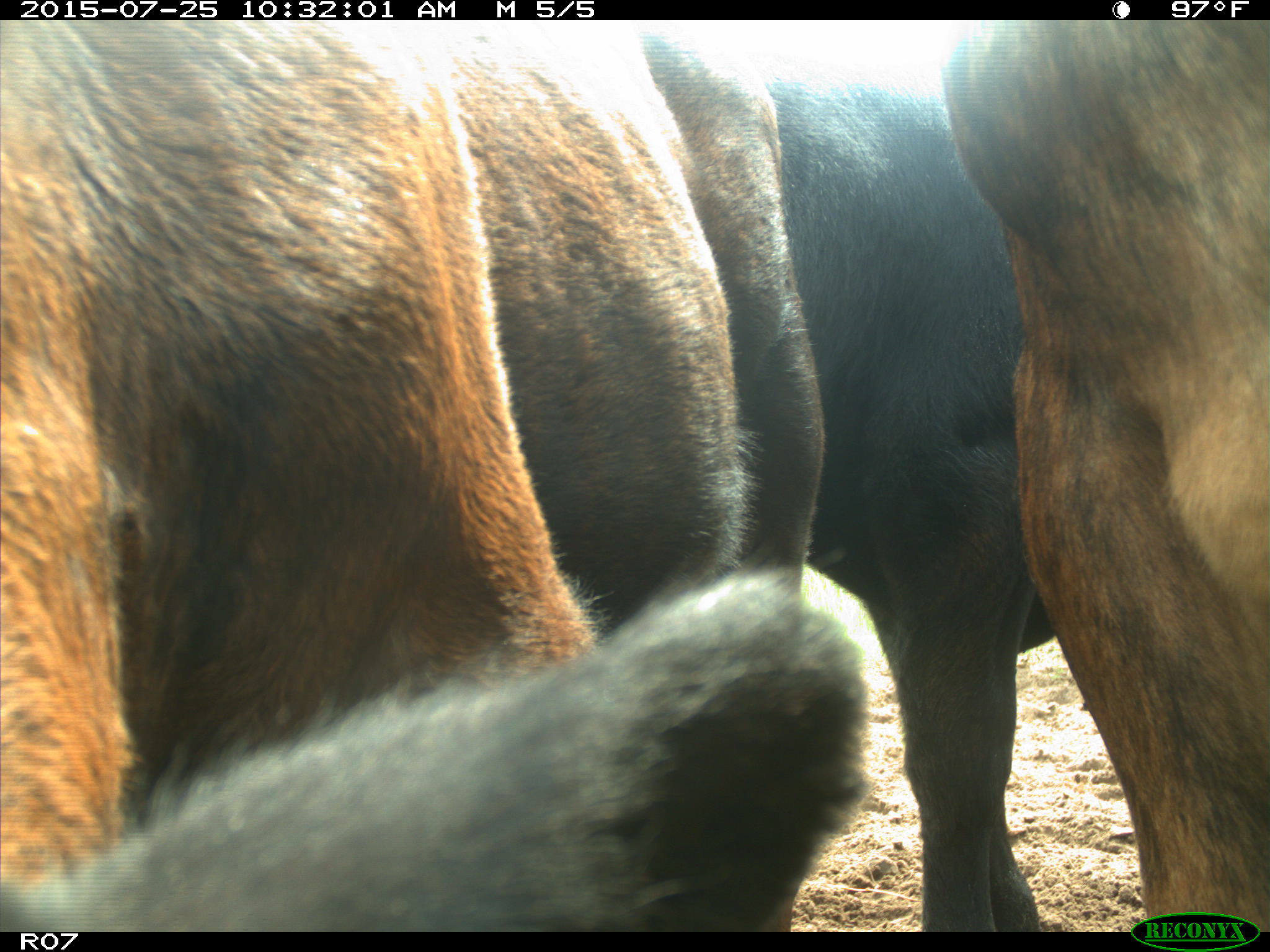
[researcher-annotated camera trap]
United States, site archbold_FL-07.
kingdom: Animalia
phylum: Chordata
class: Mammalia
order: Artiodactyla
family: Bovidae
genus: Bos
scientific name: Bos taurus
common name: domestic cow